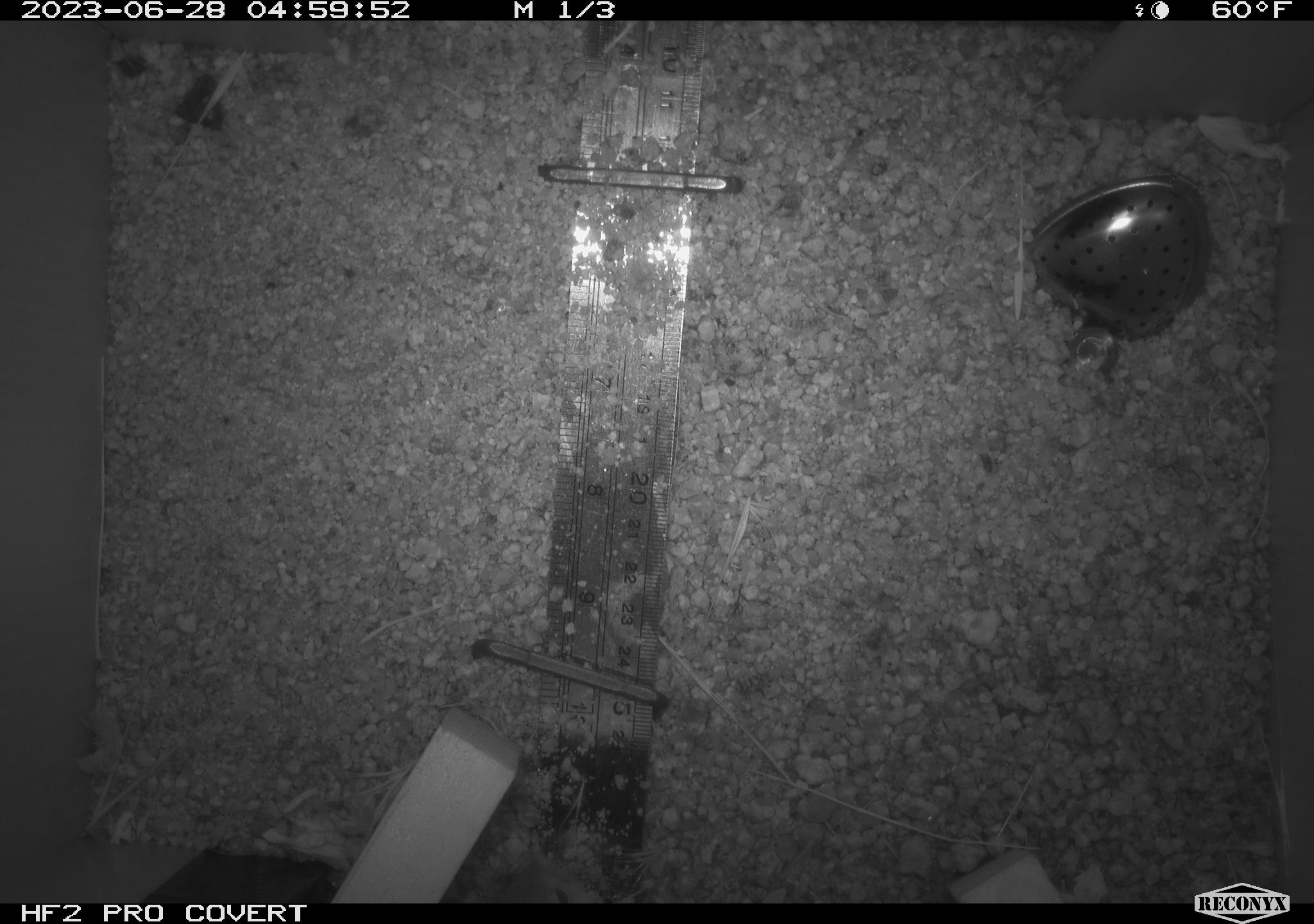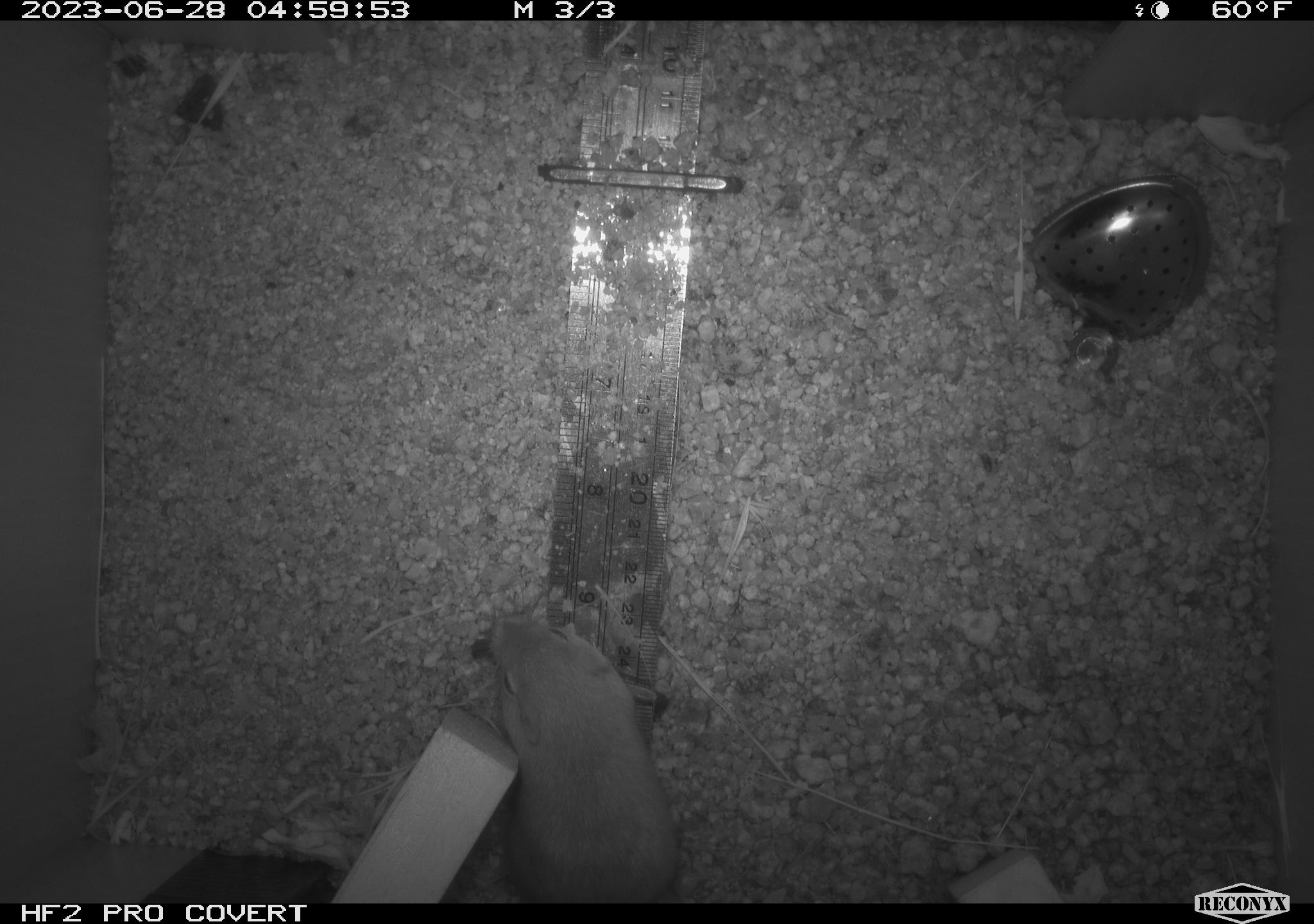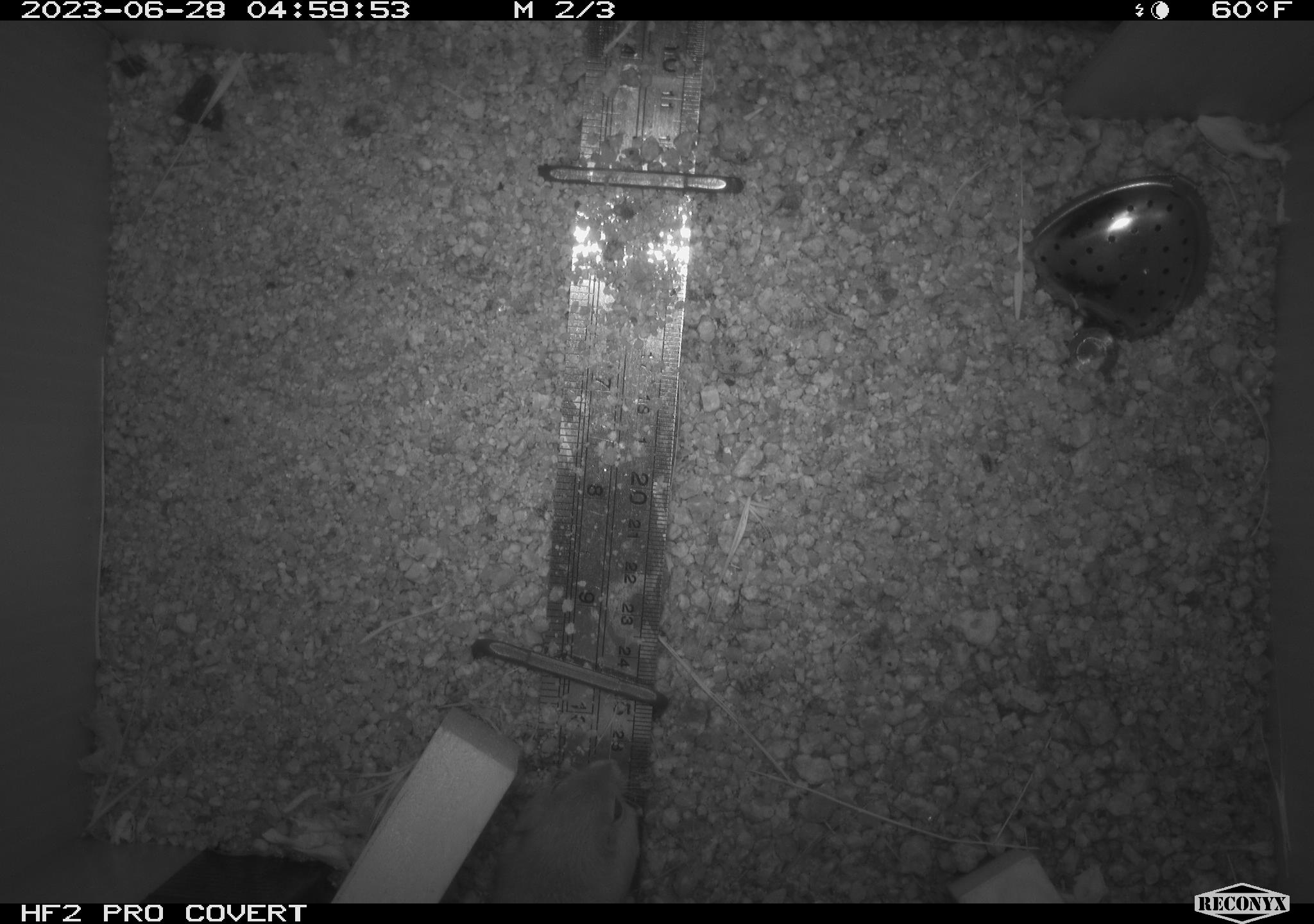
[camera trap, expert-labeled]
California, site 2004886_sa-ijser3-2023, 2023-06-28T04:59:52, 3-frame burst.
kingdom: Animalia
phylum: Chordata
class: Mammalia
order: Rodentia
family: Heteromyidae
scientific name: Heteromyidae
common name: kangaroo rats and pocket mice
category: heteromyidae family